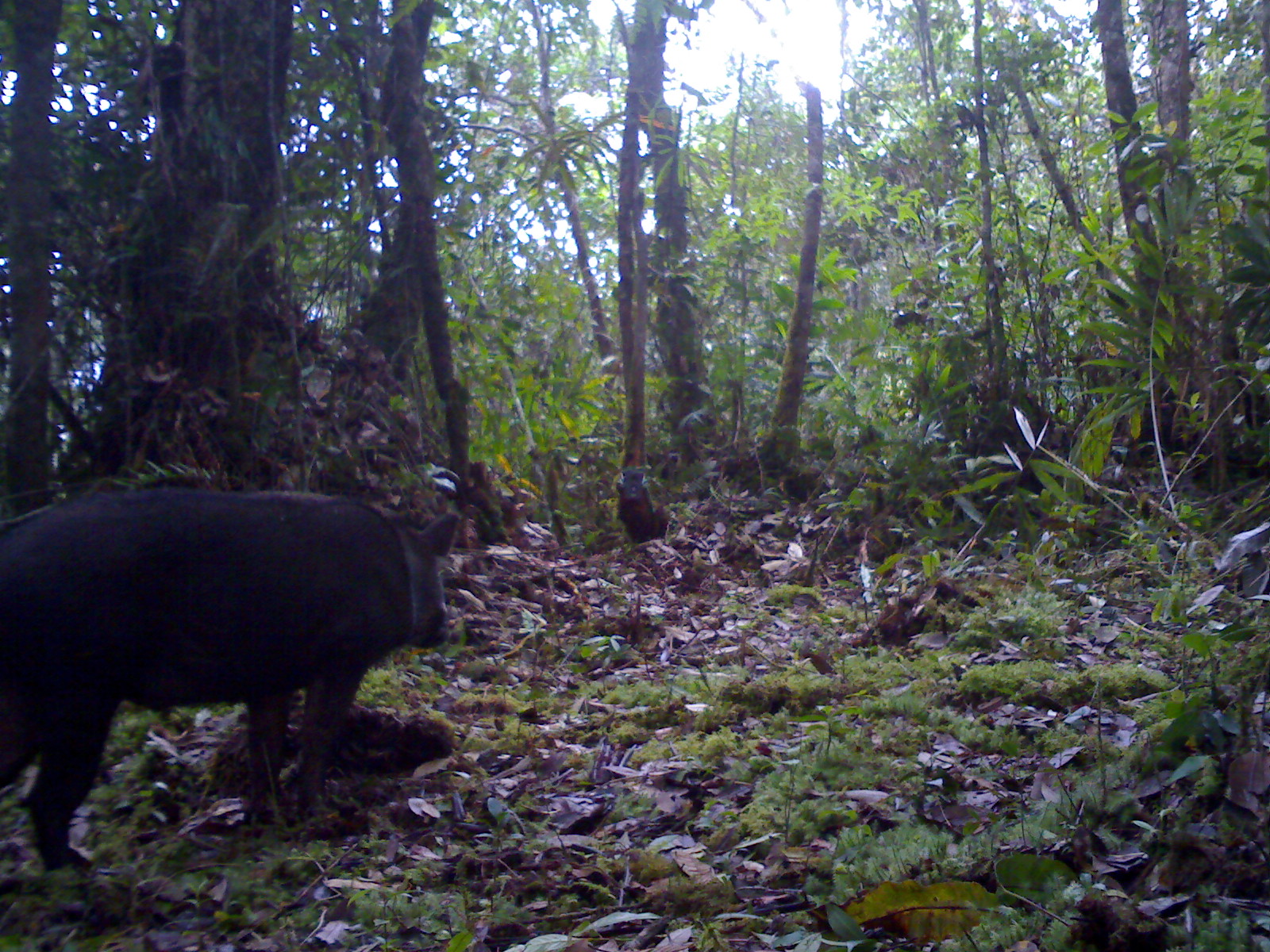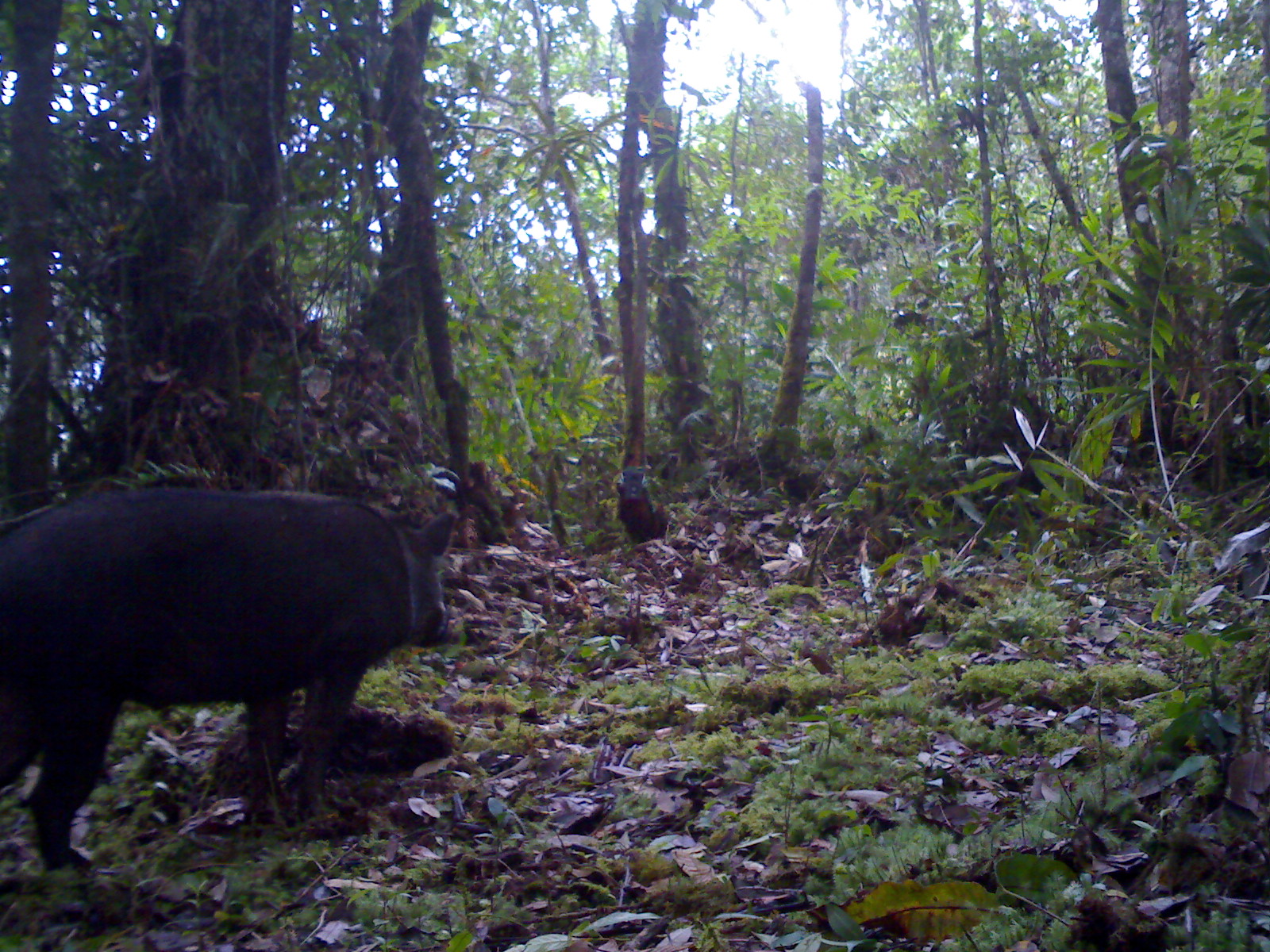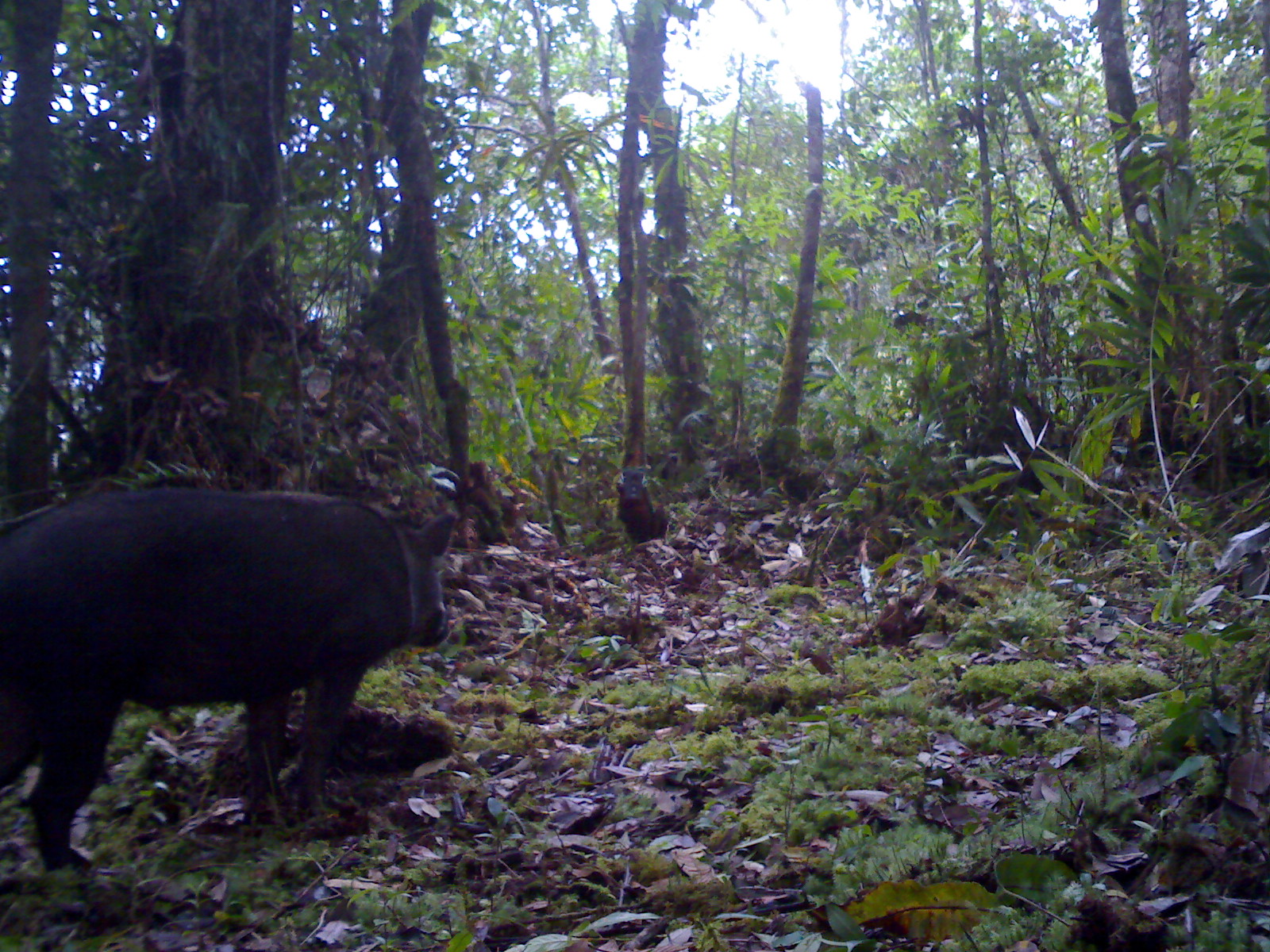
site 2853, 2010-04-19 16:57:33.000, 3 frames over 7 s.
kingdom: Animalia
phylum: Chordata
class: Mammalia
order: Artiodactyla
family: Suidae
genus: Sus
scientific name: Sus barbatus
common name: western bearded pig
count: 1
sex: male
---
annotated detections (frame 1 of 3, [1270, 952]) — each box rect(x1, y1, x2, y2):
sus barbatus: rect(1, 486, 460, 869)